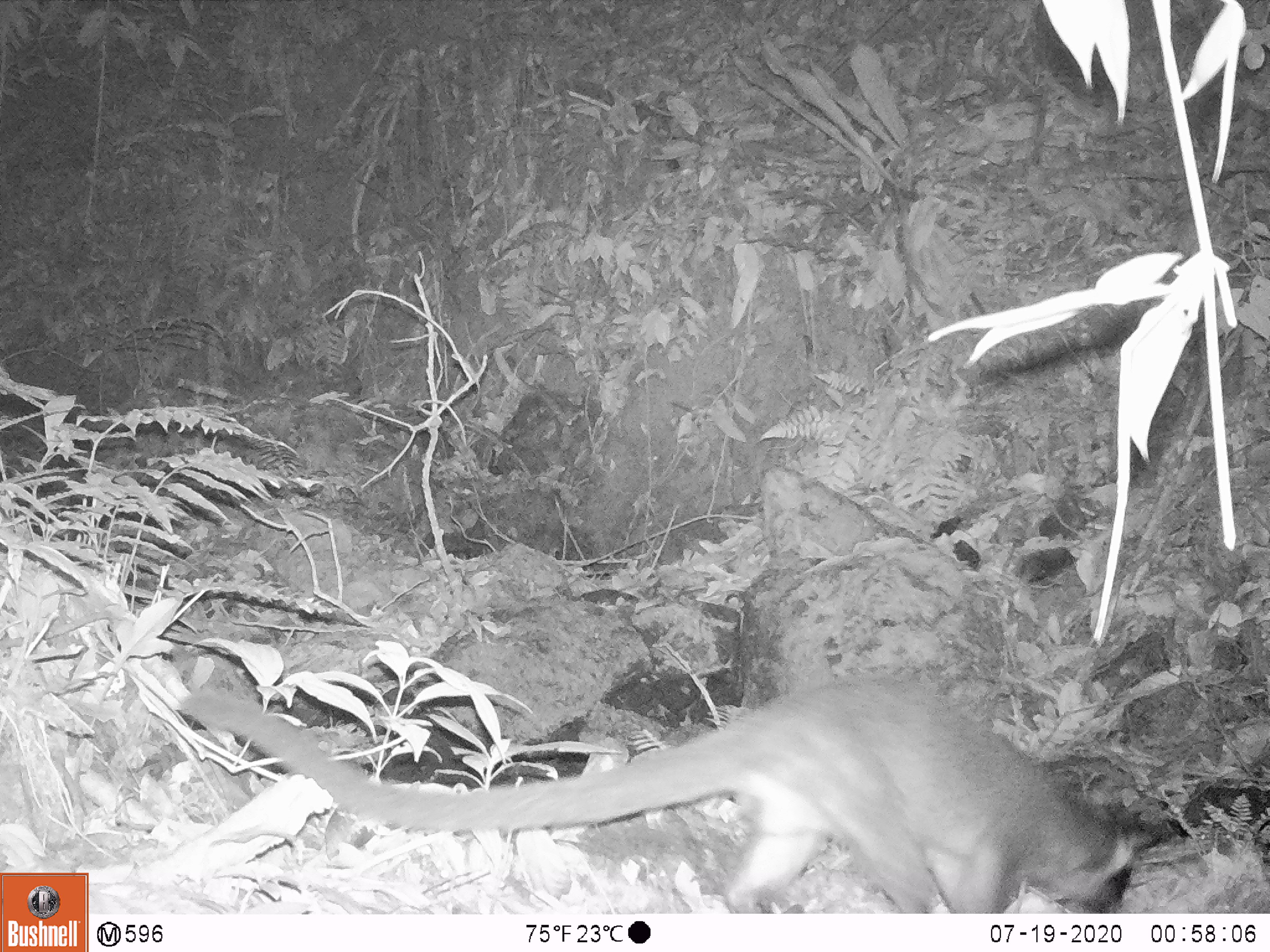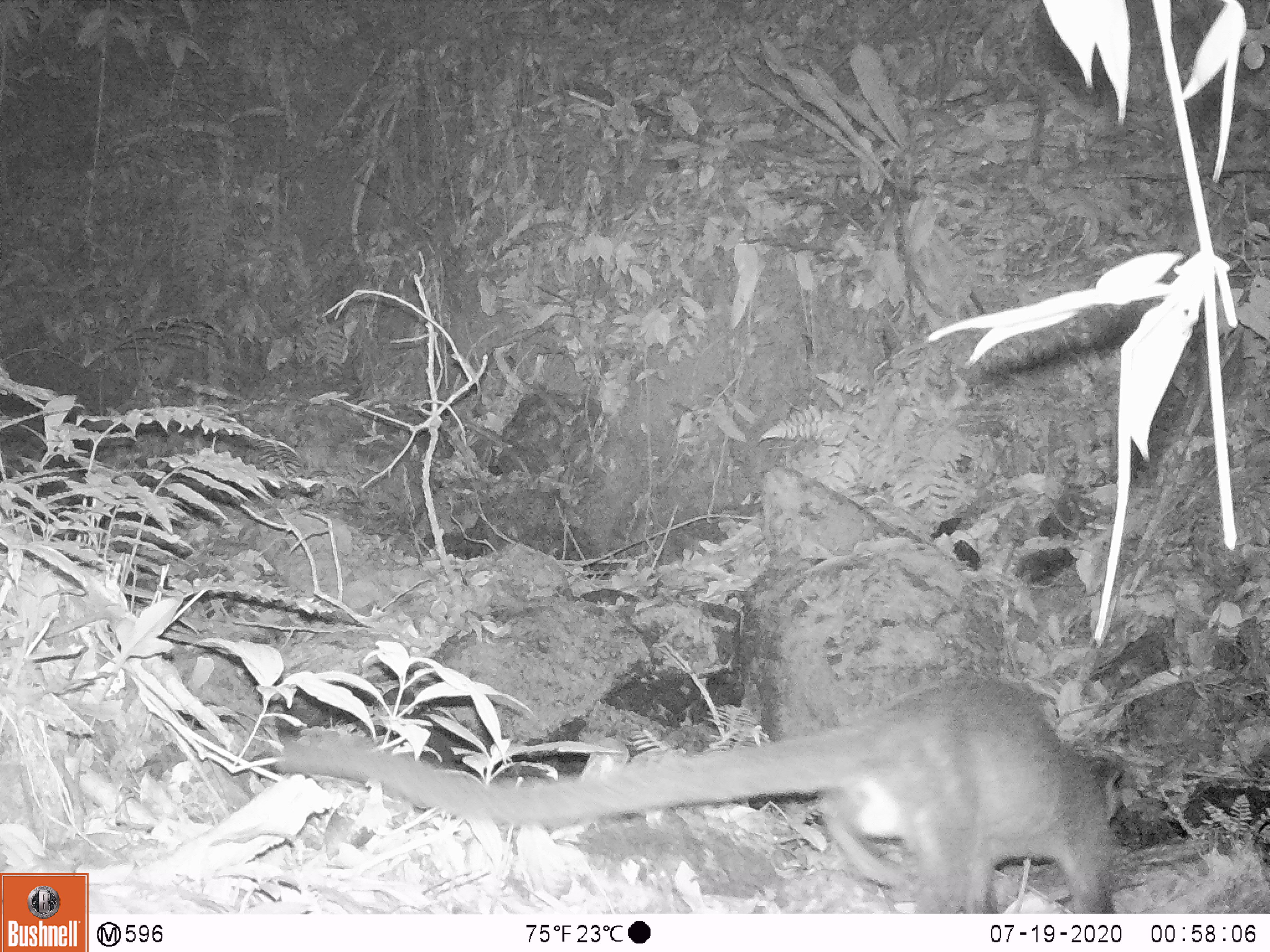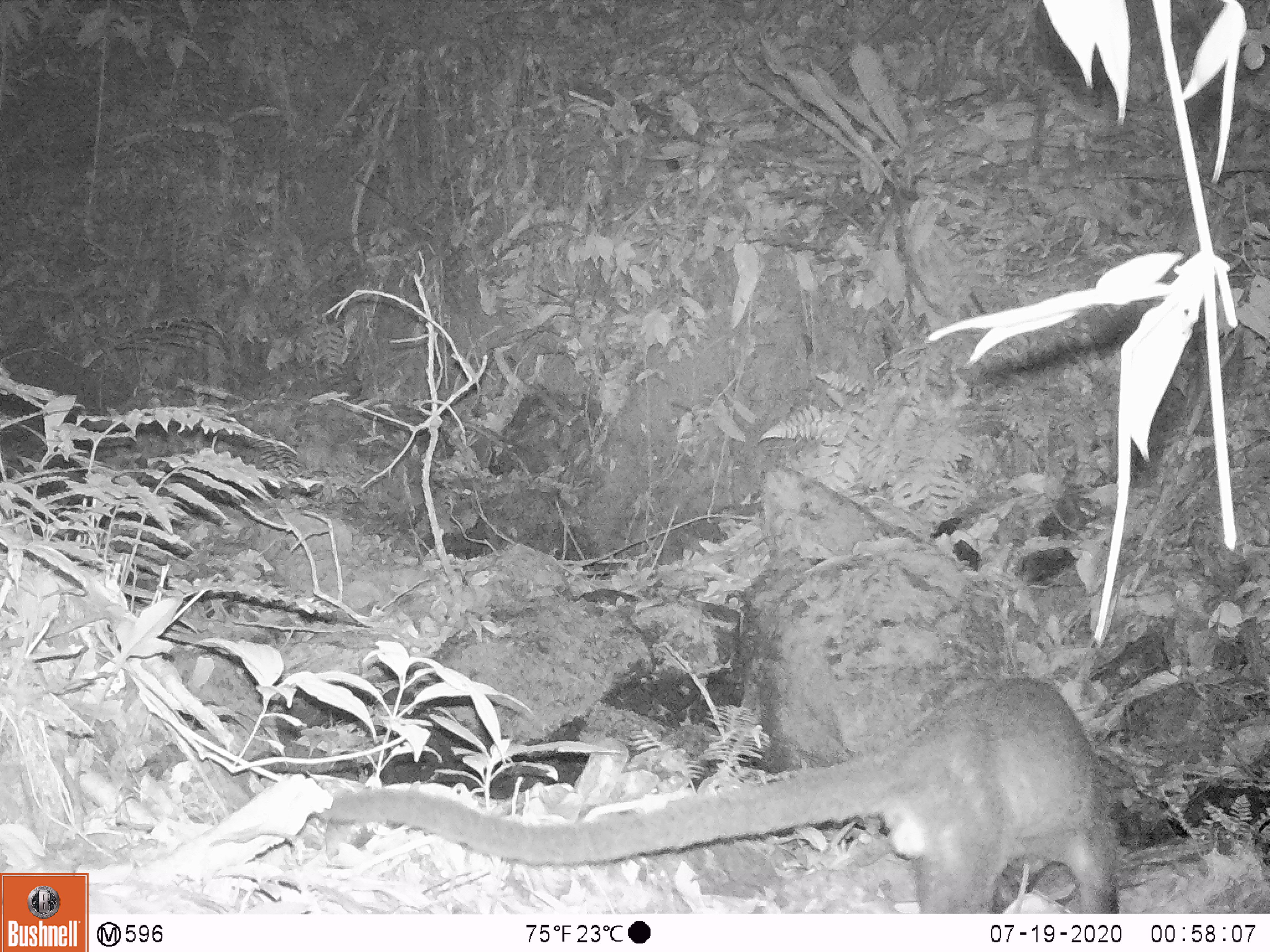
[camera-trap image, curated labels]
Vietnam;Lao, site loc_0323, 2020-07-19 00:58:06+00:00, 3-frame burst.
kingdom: Animalia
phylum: Chordata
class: Mammalia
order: Carnivora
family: Viverridae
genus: Paguma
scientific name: Paguma larvata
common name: masked palm civet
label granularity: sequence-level